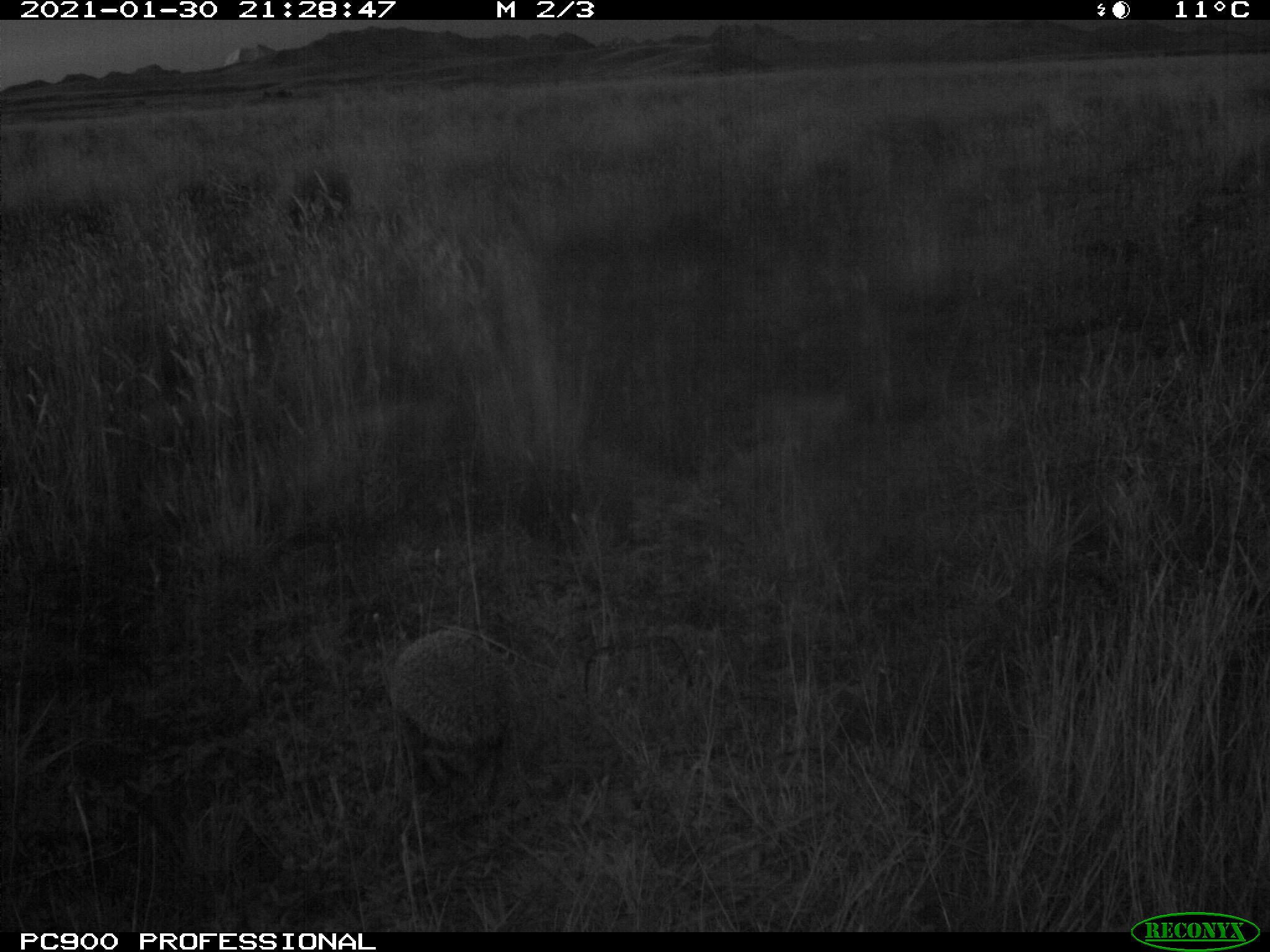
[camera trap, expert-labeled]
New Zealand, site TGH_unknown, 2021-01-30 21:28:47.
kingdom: Animalia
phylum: Chordata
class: Mammalia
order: Eulipotyphla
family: Erinaceidae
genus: Erinaceus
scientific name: Erinaceus europaeus europaeus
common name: european hedgehog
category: hedgehog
Hedgehog (european hedgehog) (Erinaceus europaeus europaeus).